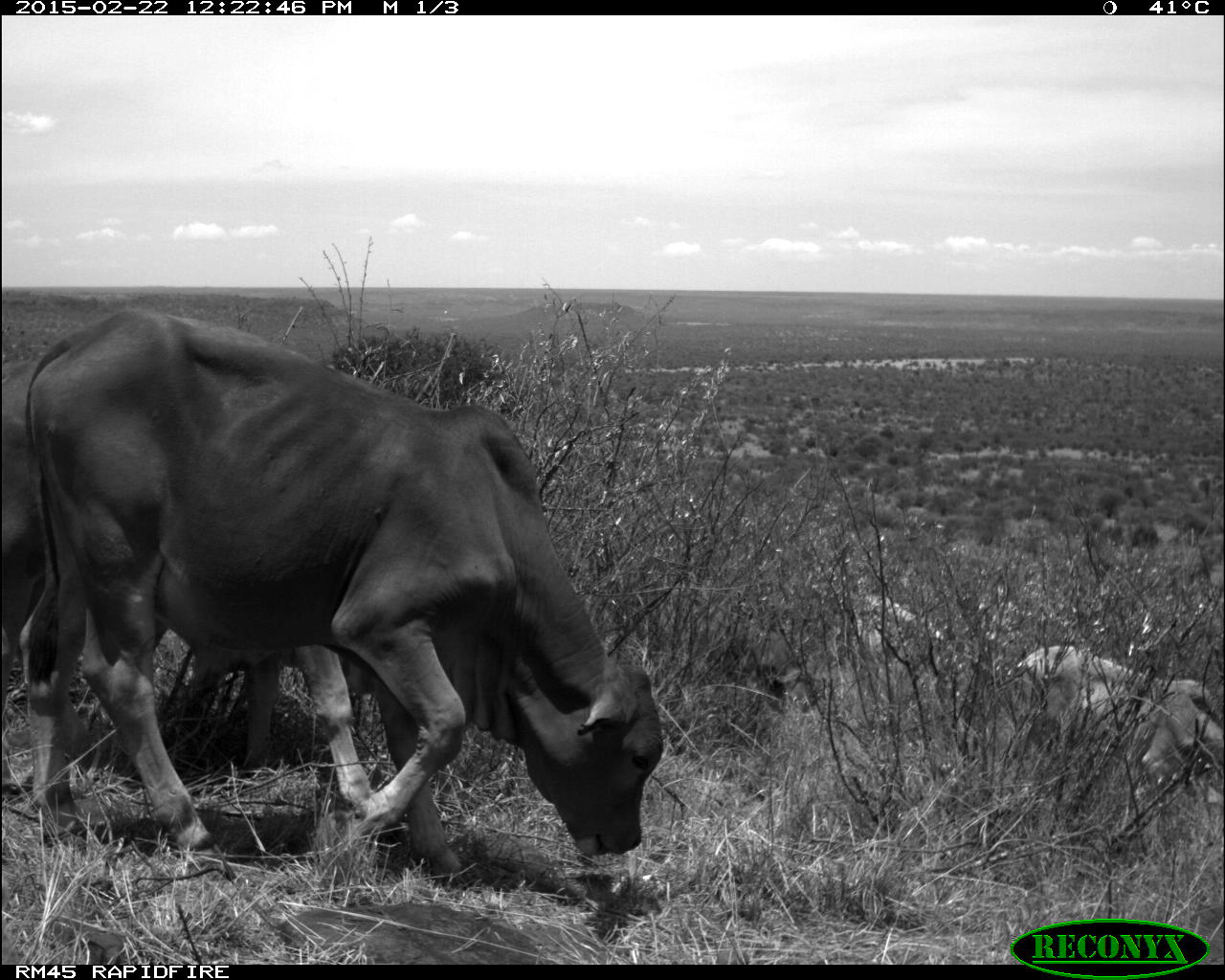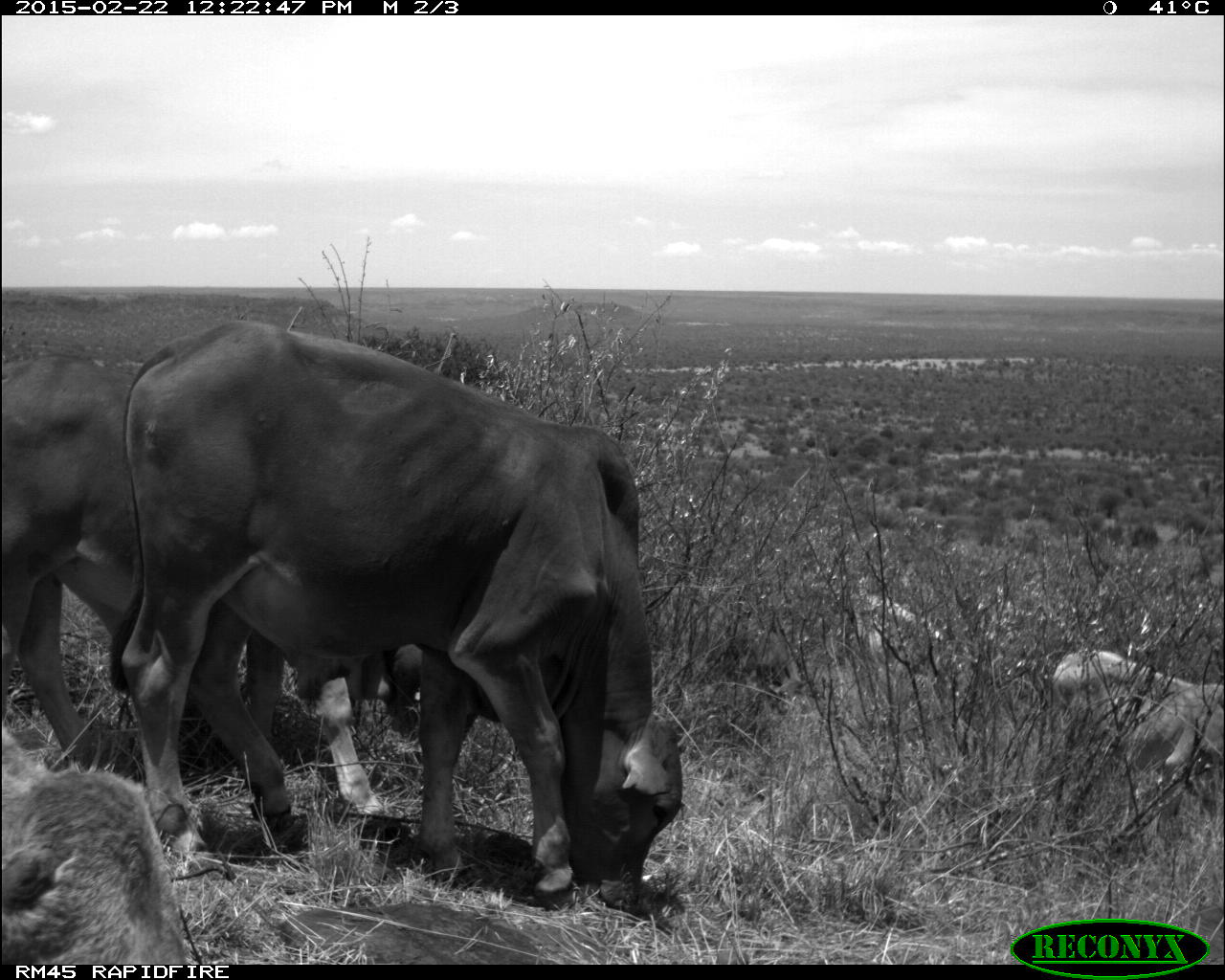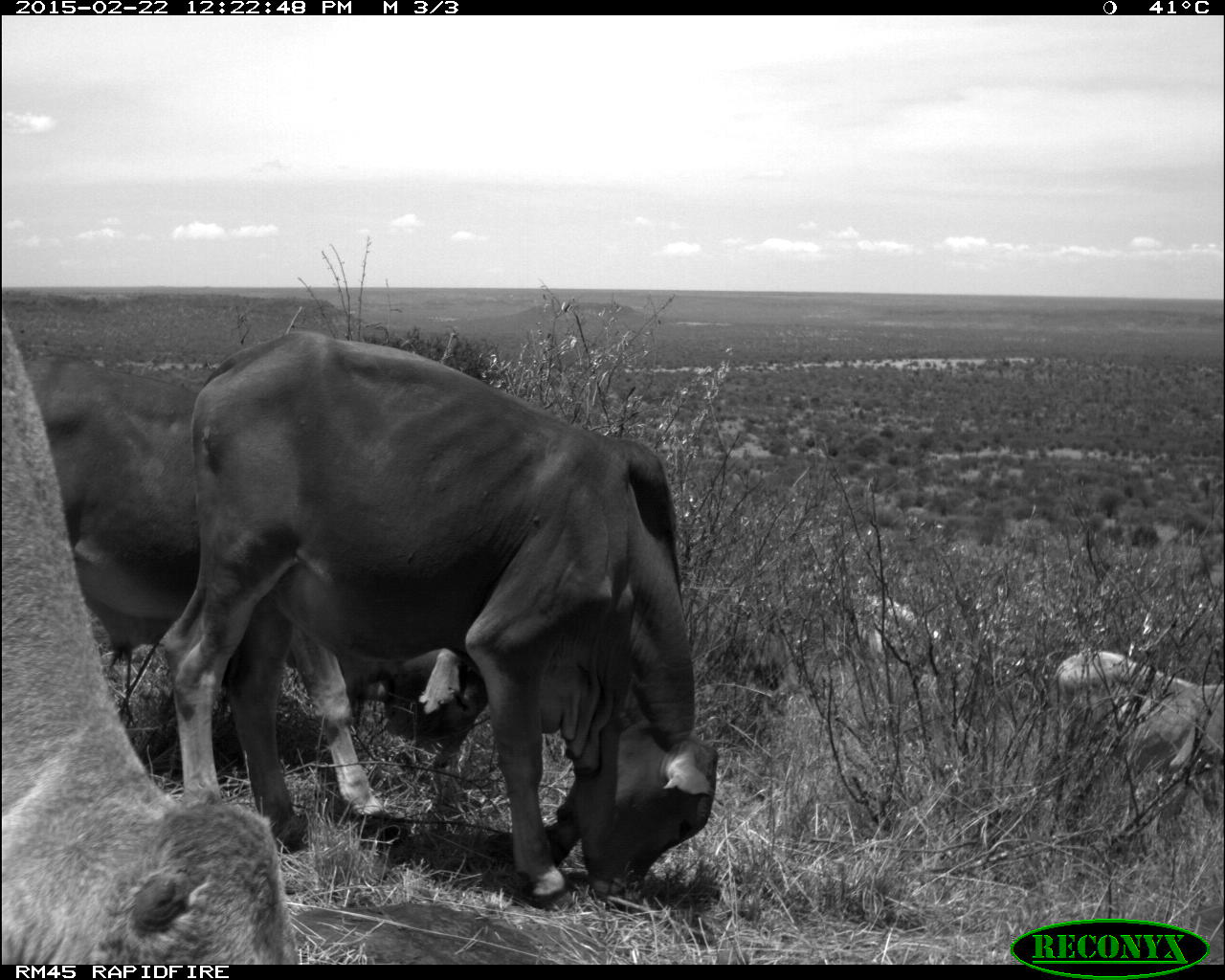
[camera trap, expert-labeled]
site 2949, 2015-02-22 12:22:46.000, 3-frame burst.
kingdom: Animalia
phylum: Chordata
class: Mammalia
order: Artiodactyla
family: Bovidae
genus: Bos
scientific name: Bos taurus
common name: domestic cattle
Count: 4.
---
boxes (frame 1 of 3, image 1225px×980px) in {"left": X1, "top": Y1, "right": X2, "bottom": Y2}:
bos taurus: {"left": 17, "top": 311, "right": 663, "bottom": 880}; {"left": 0, "top": 366, "right": 387, "bottom": 828}; {"left": 1008, "top": 646, "right": 1224, "bottom": 817}